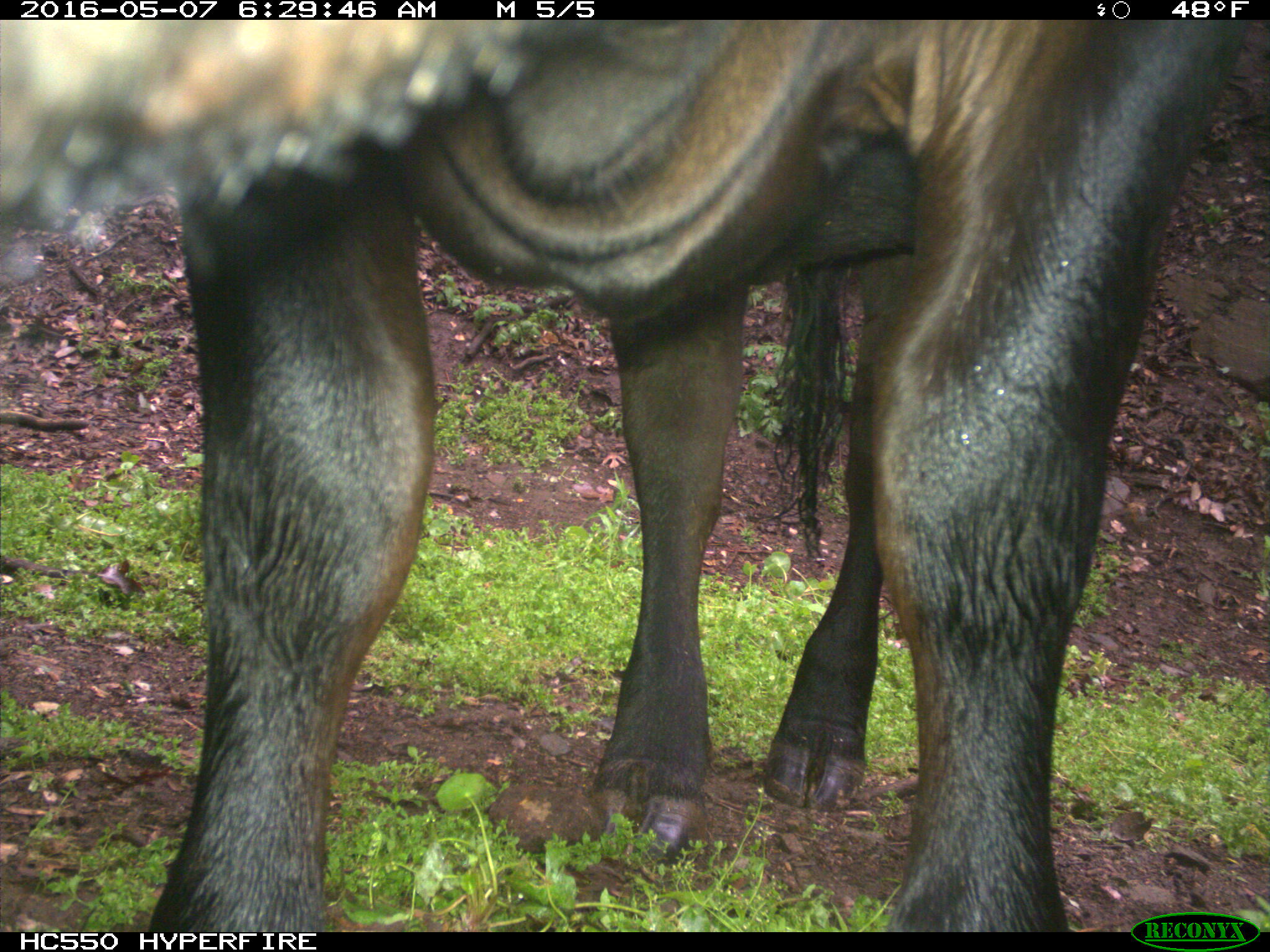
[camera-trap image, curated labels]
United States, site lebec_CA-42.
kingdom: Animalia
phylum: Chordata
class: Mammalia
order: Artiodactyla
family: Bovidae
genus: Bos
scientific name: Bos taurus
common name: domestic cow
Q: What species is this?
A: Bos taurus (domestic cow).